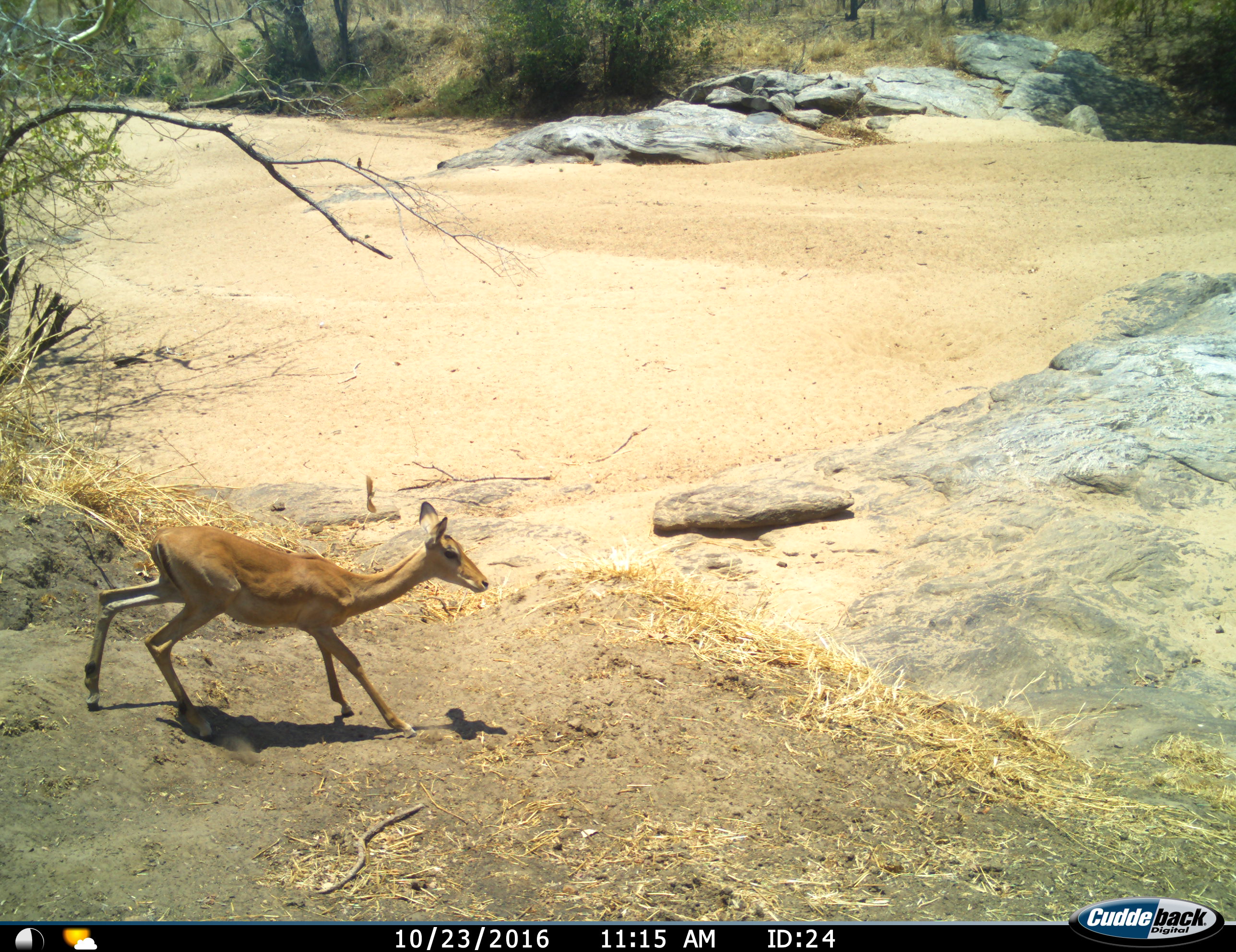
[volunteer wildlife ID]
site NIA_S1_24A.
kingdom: Animalia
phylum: Chordata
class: Mammalia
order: Artiodactyla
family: Bovidae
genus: Aepyceros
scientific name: Aepyceros melampus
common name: impala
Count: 1.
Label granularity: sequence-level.